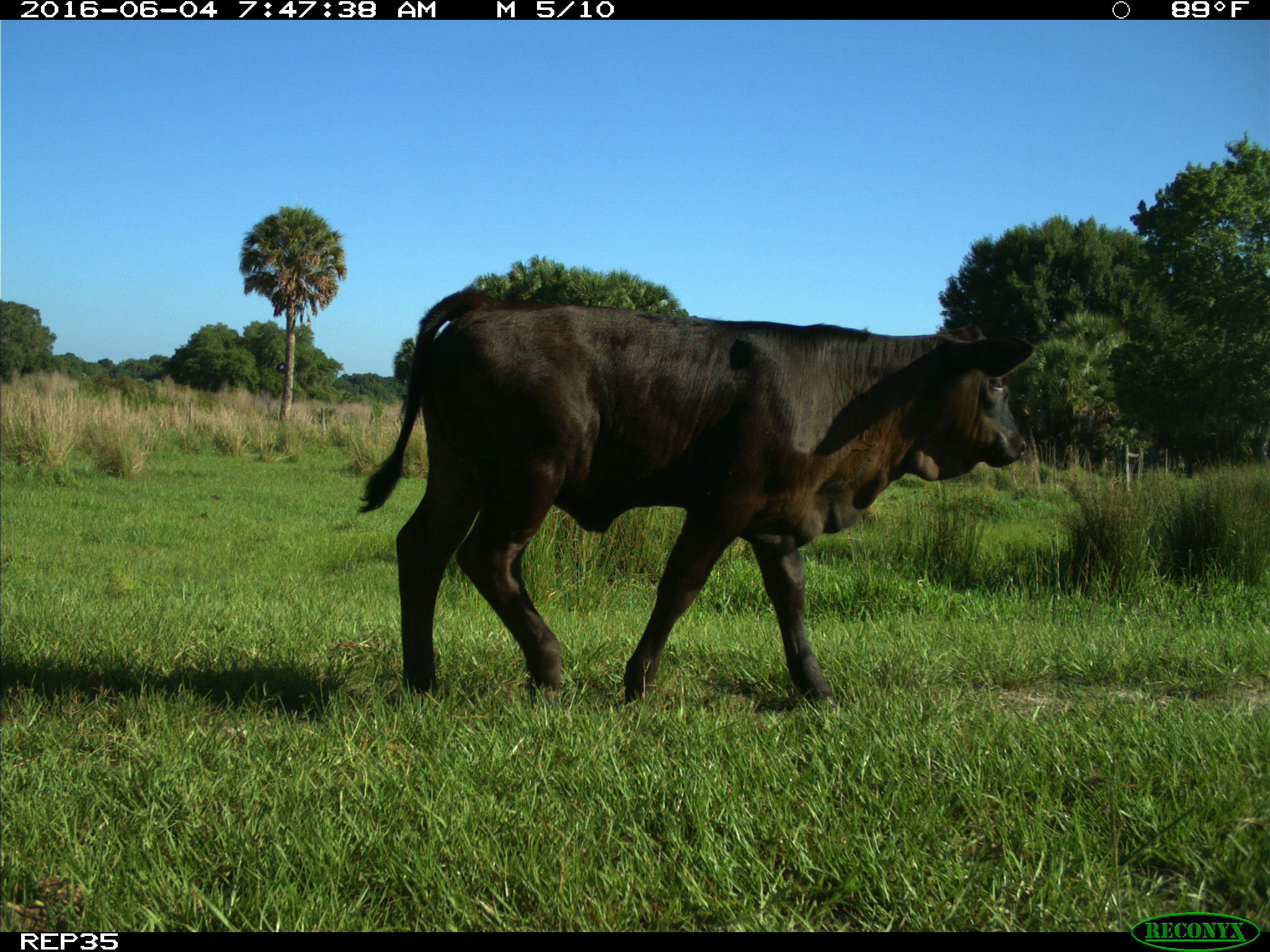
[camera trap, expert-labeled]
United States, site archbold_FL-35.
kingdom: Animalia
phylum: Chordata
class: Mammalia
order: Artiodactyla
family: Bovidae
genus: Bos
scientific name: Bos taurus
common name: domestic cow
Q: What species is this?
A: Bos taurus (domestic cow).